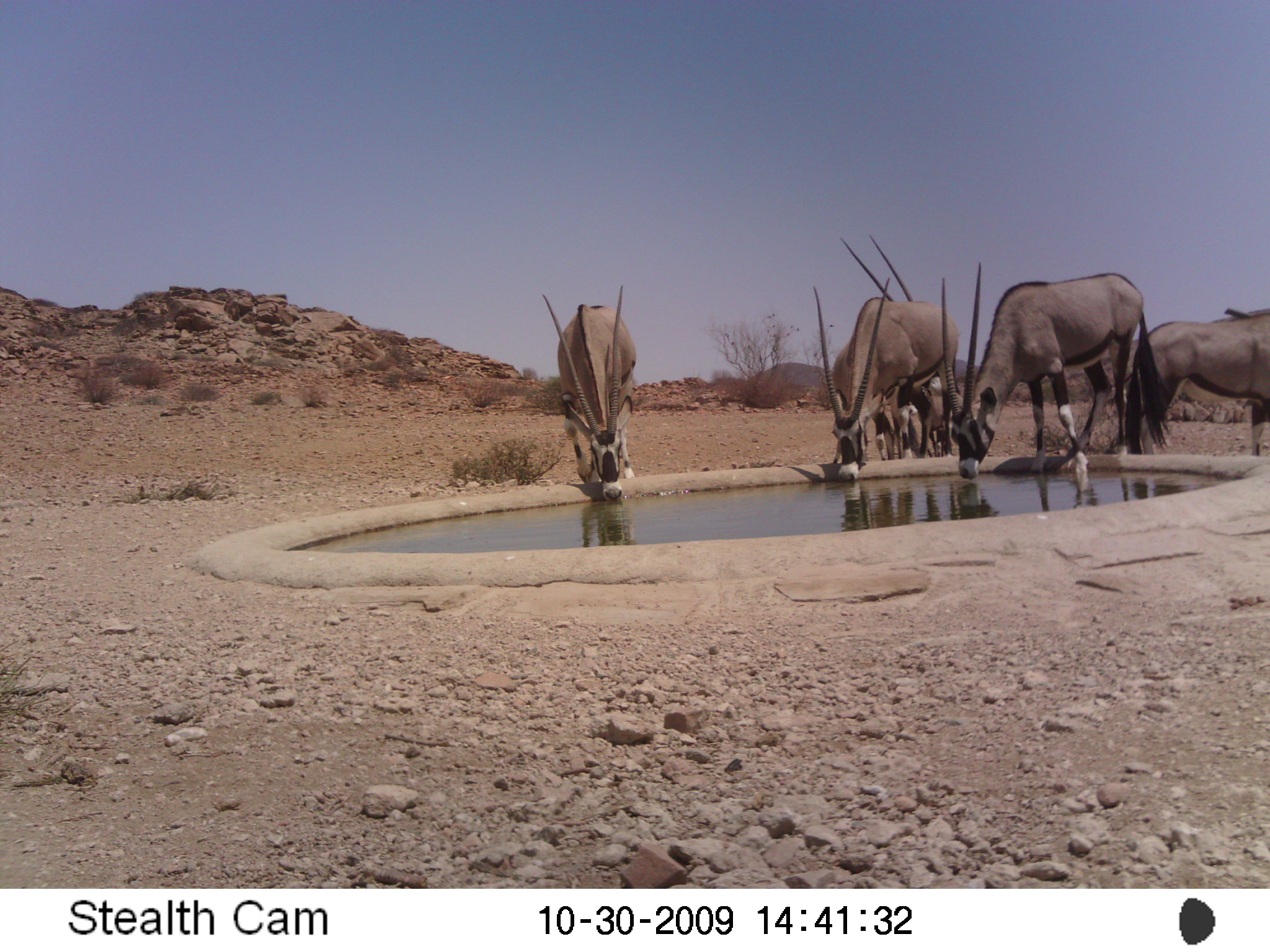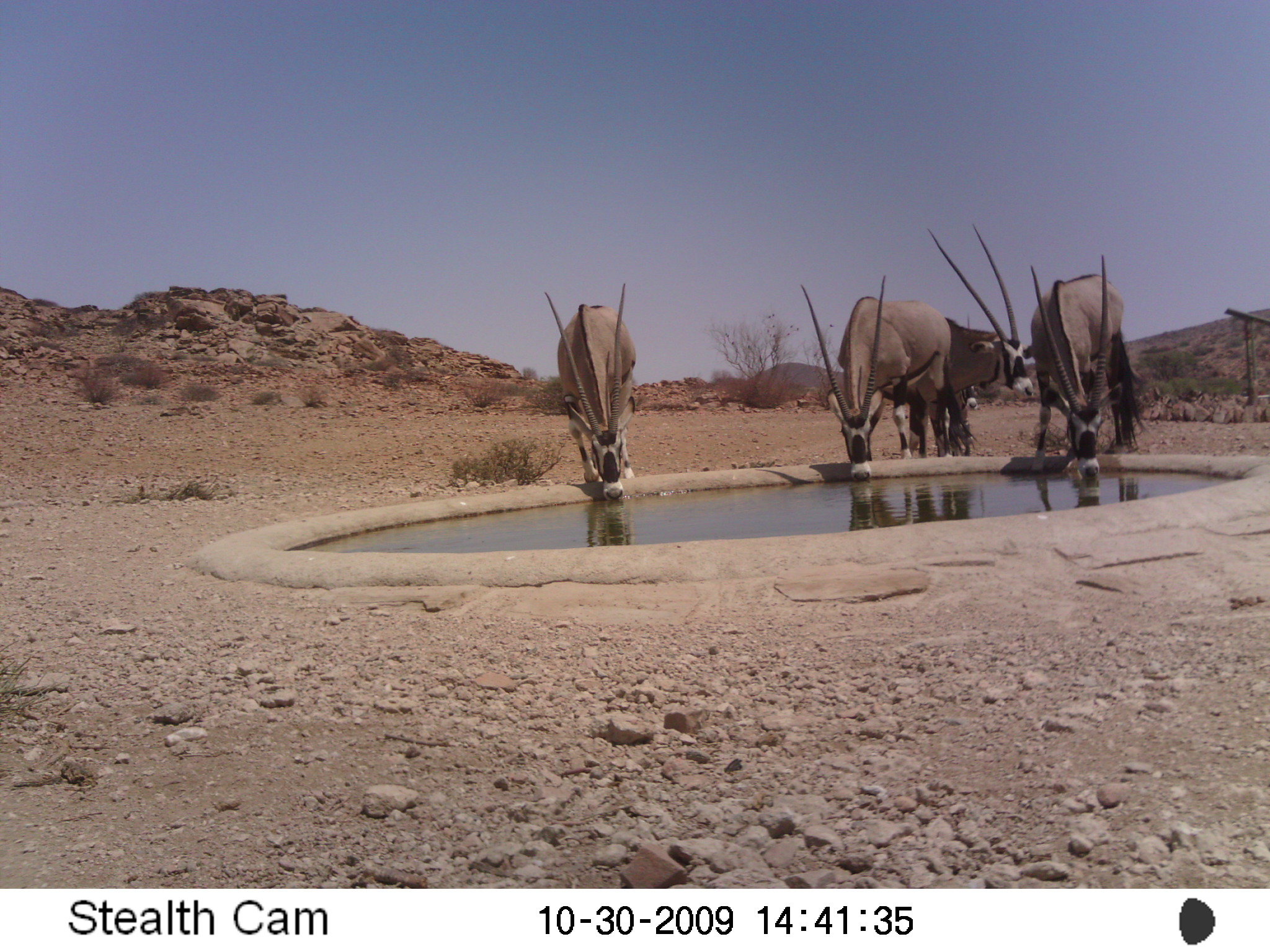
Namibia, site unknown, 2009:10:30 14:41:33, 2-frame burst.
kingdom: Animalia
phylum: Chordata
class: Mammalia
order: Artiodactyla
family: Bovidae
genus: Oryx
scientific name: Oryx gazella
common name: gemsbok